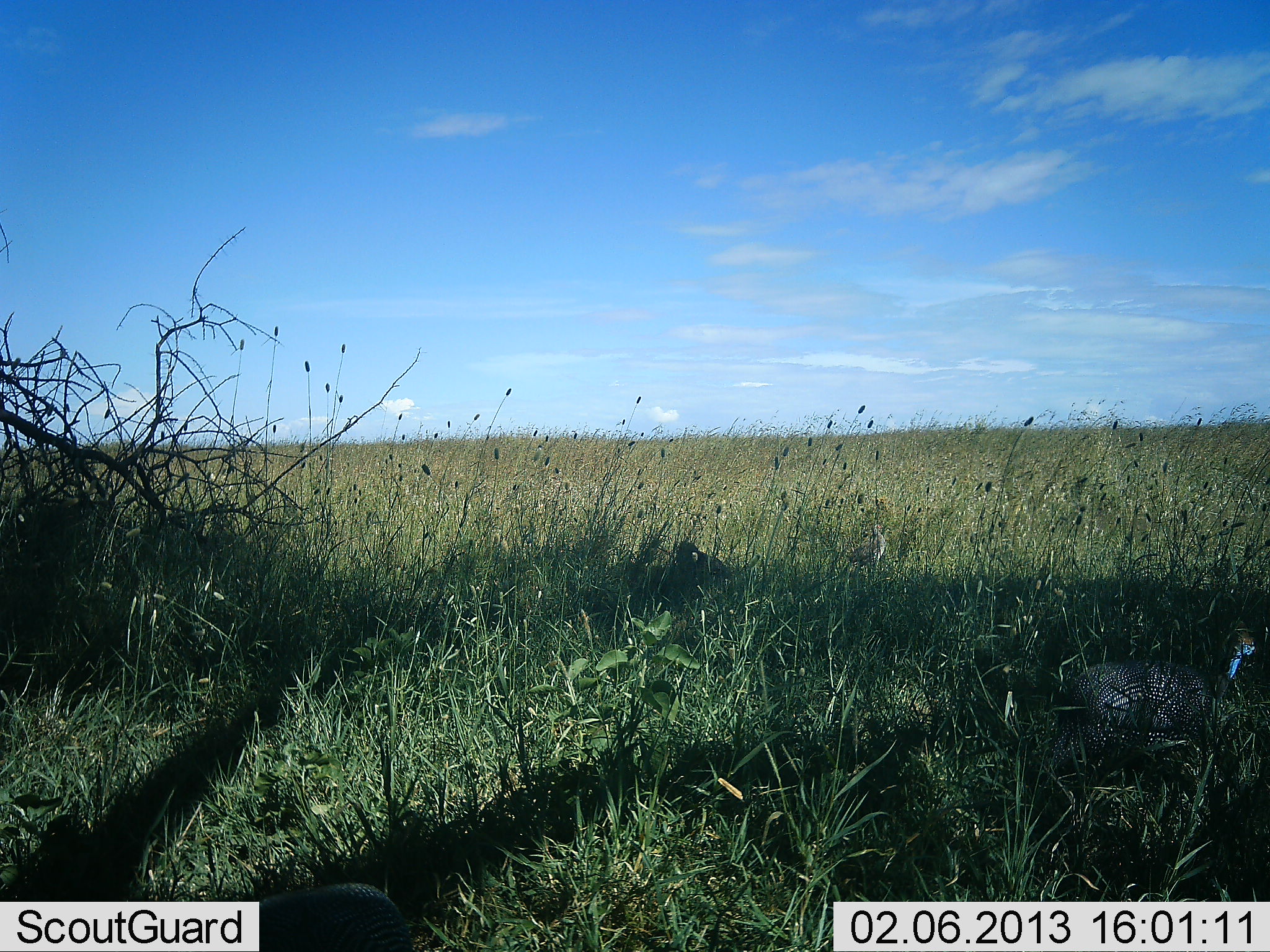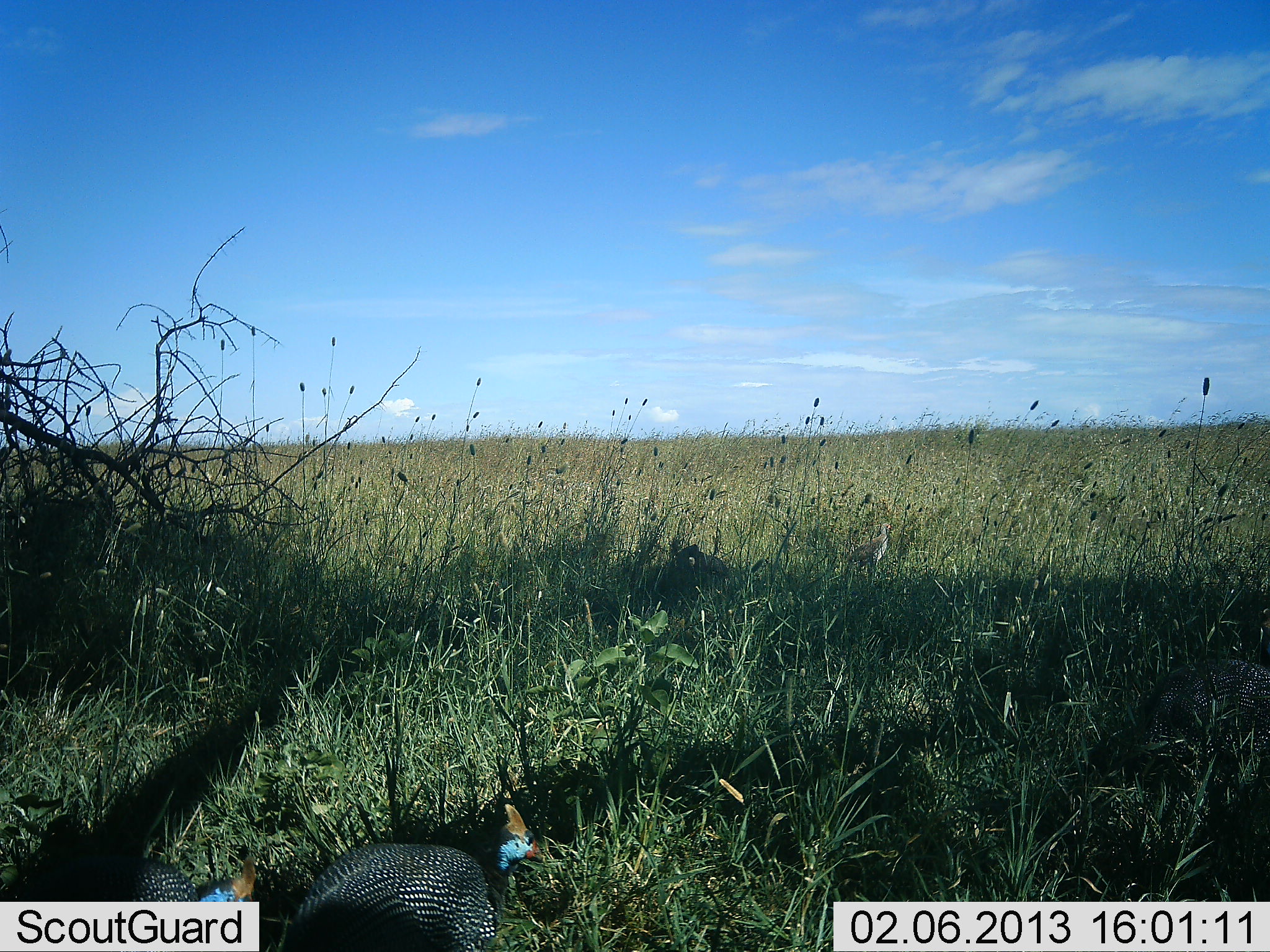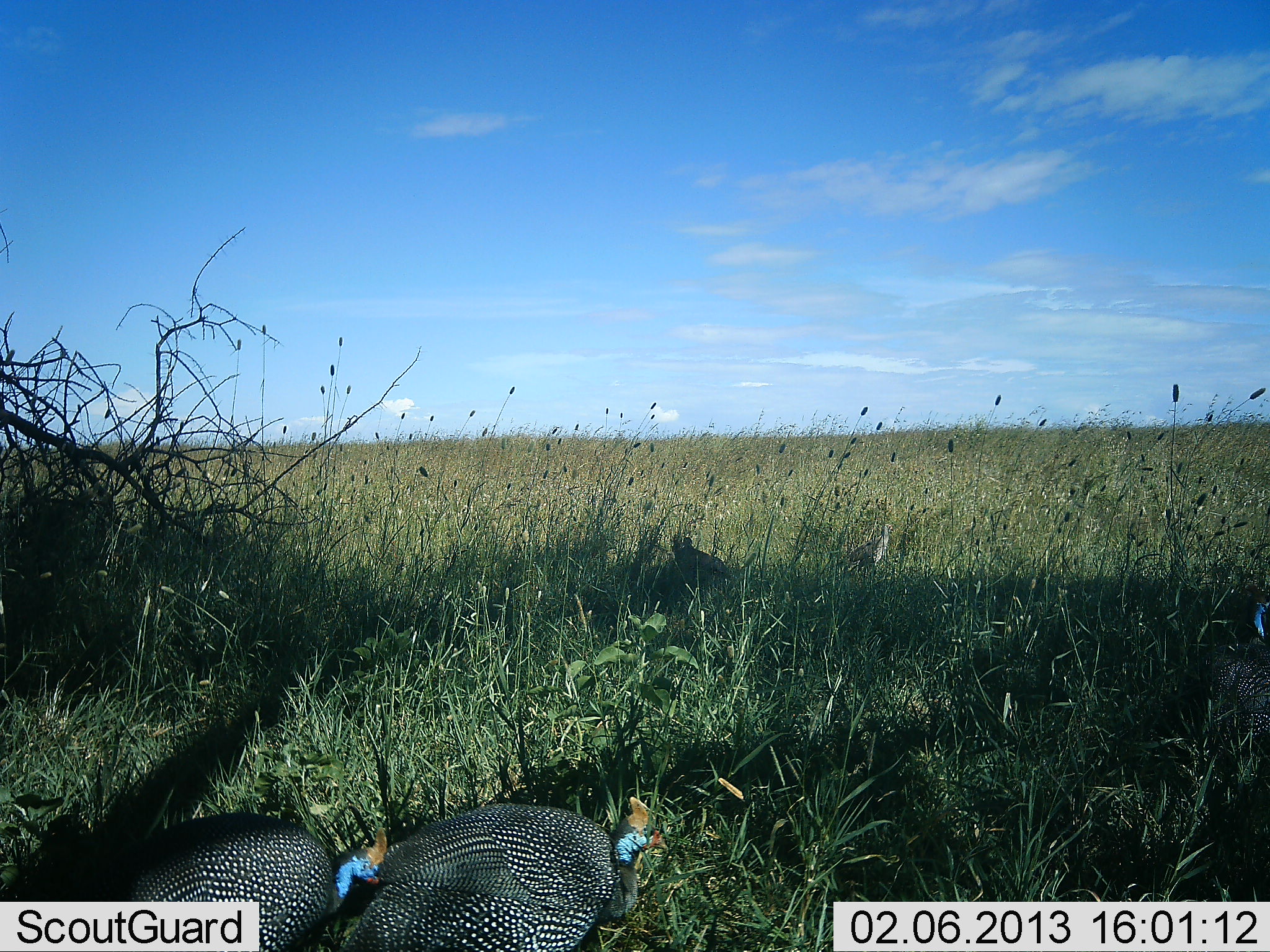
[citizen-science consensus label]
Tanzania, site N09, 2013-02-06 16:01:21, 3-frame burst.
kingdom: Animalia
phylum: Chordata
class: Aves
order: Galliformes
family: Numididae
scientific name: Numididae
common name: guinea fowl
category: guineafowl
Guineafowl (guinea fowl) (Numididae), count 3. Behavior (volunteer vote fractions): standing 22%, resting 4%, moving 78%, interacting 0%. Young present (vote fraction): 0%. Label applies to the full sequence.